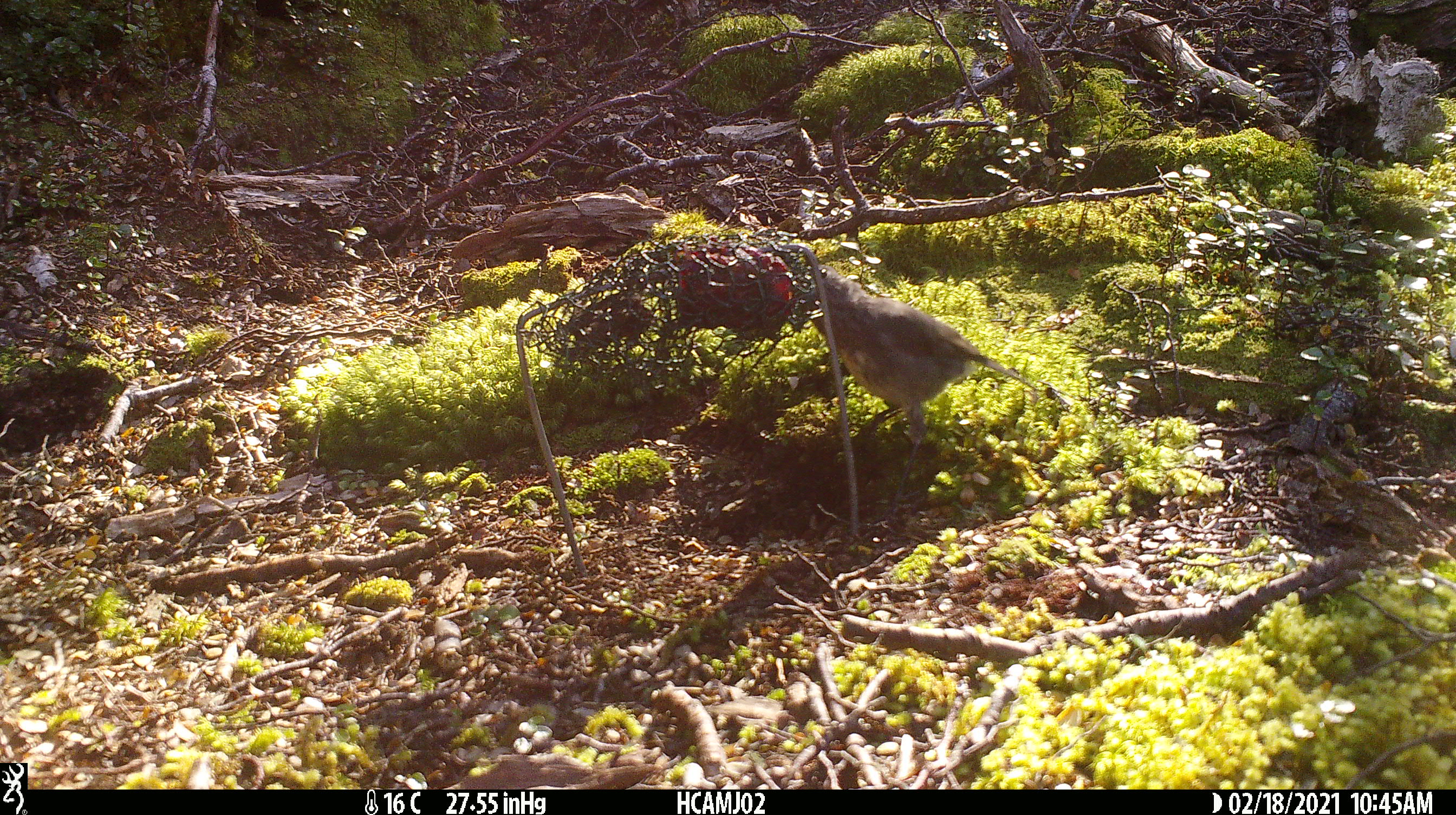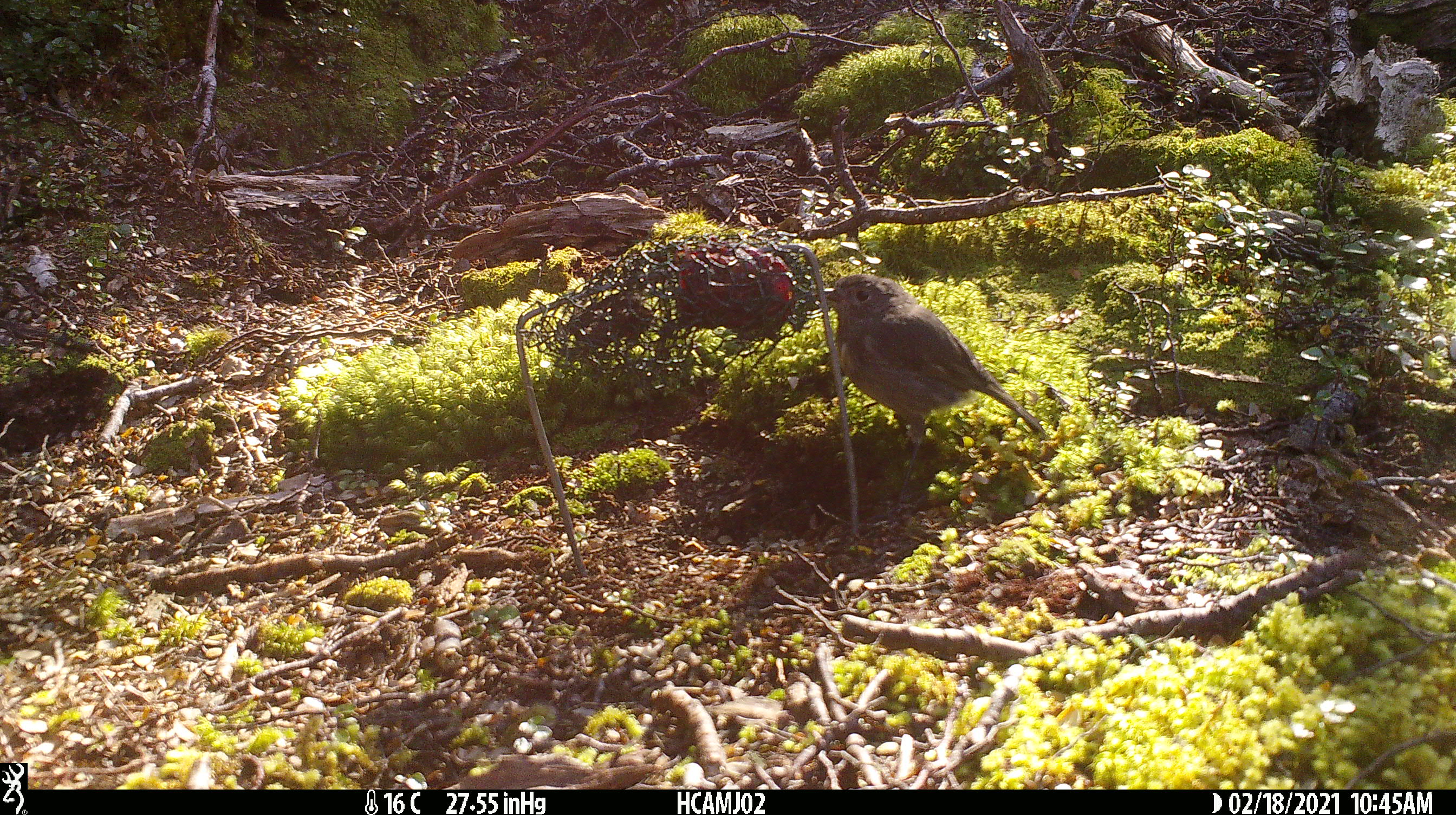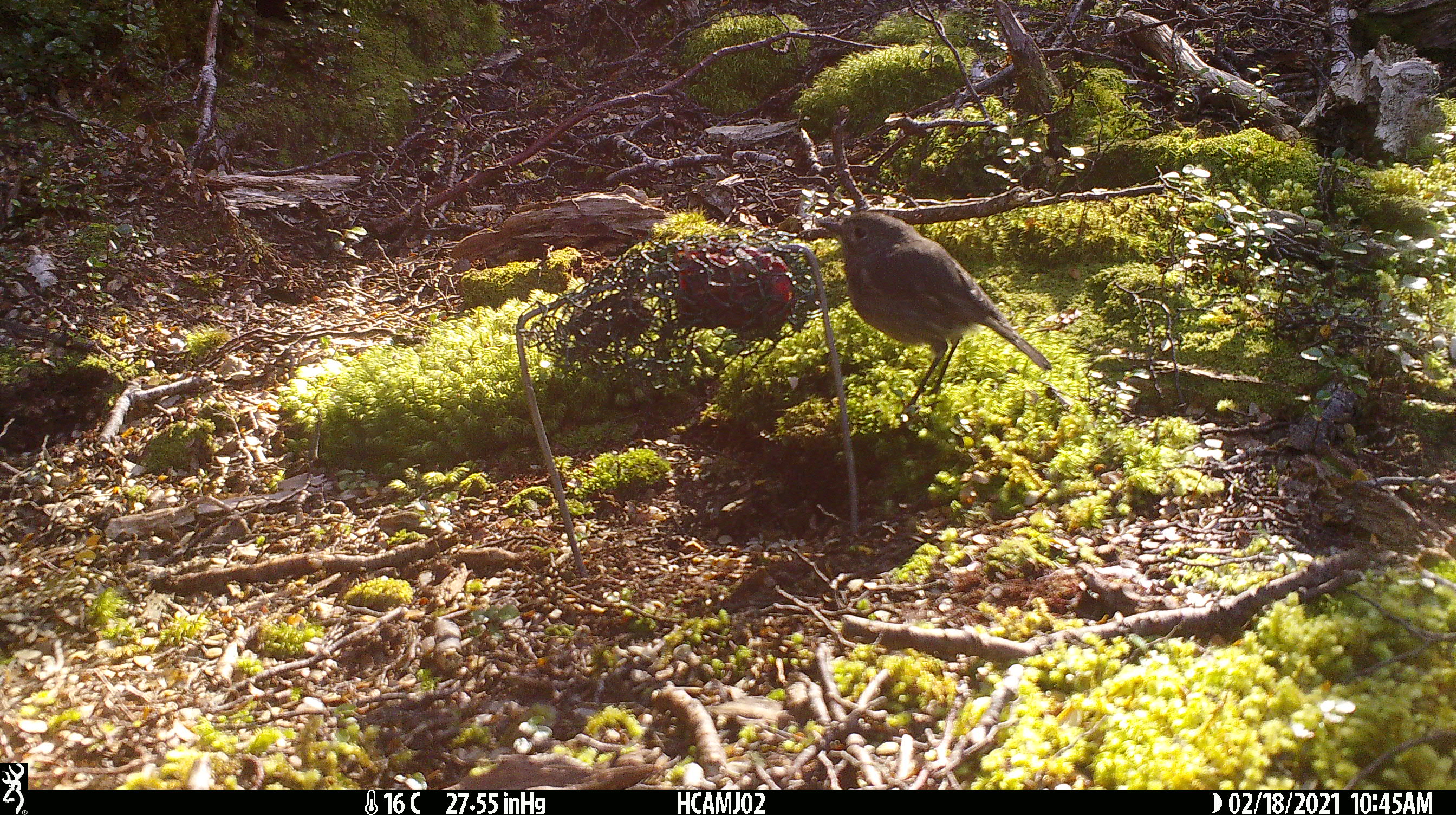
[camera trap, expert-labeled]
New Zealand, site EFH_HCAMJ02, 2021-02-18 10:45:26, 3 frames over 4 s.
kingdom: Animalia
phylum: Chordata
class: Aves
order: Passeriformes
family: Petroicidae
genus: Petroica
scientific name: Petroica australis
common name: new zealand robin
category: robin